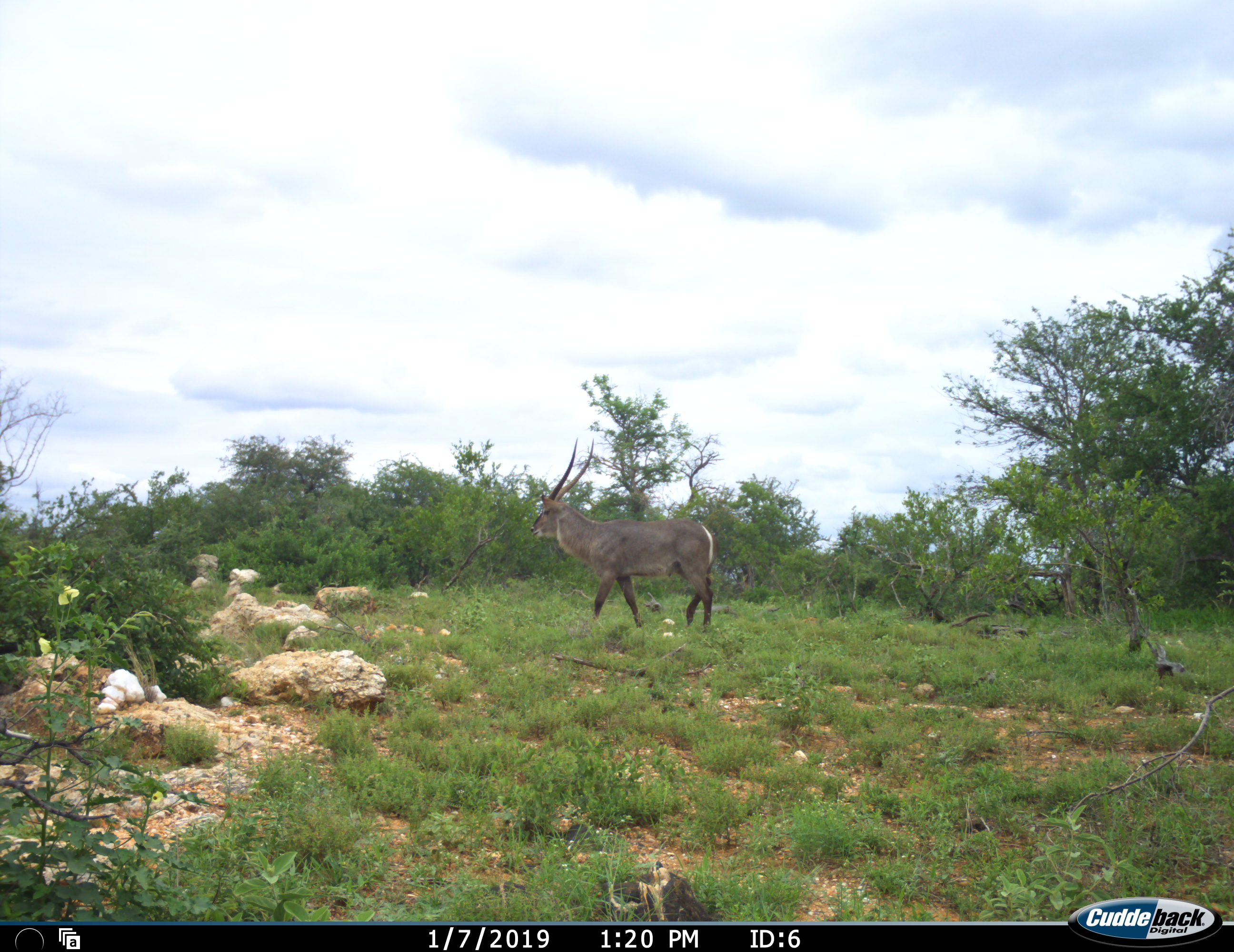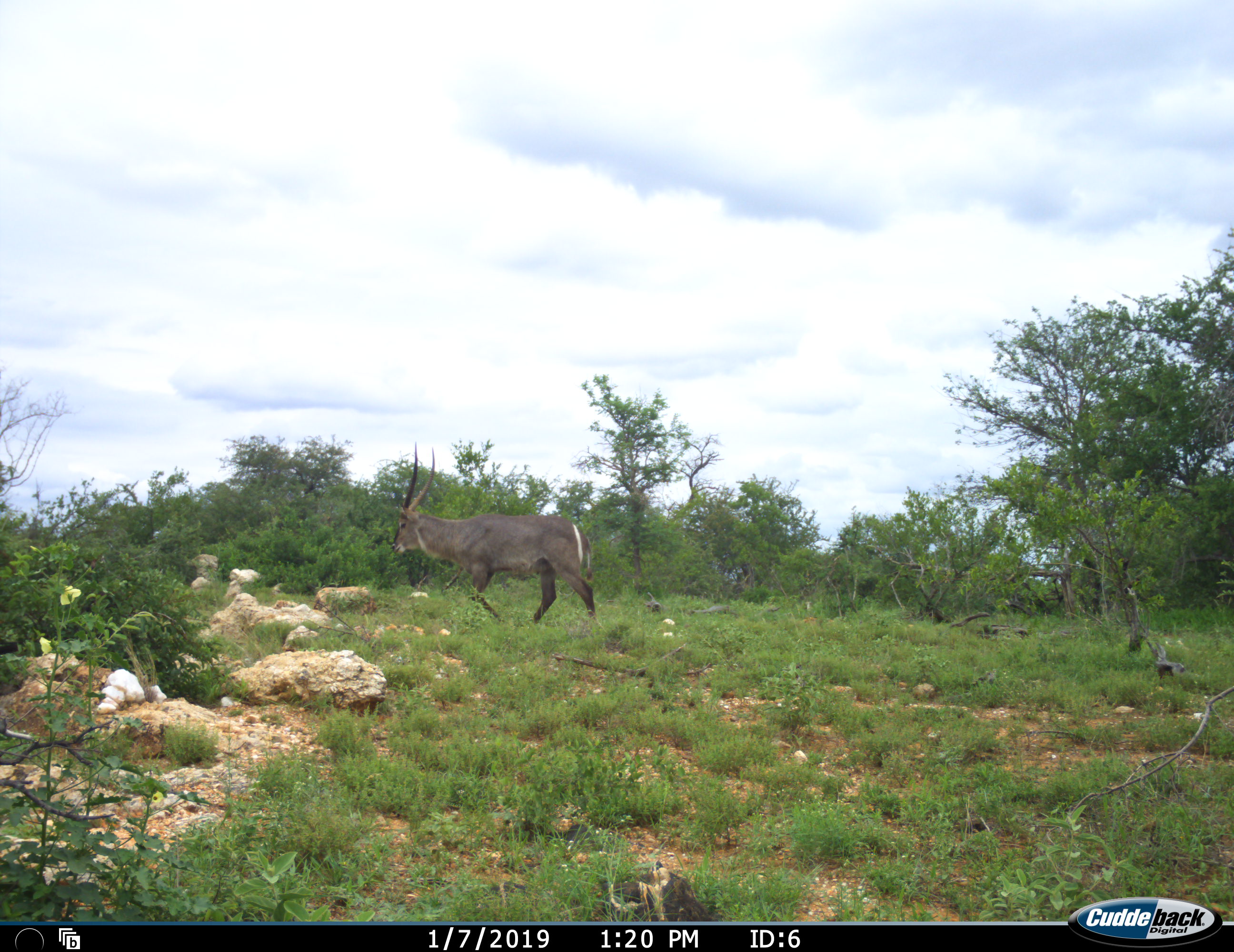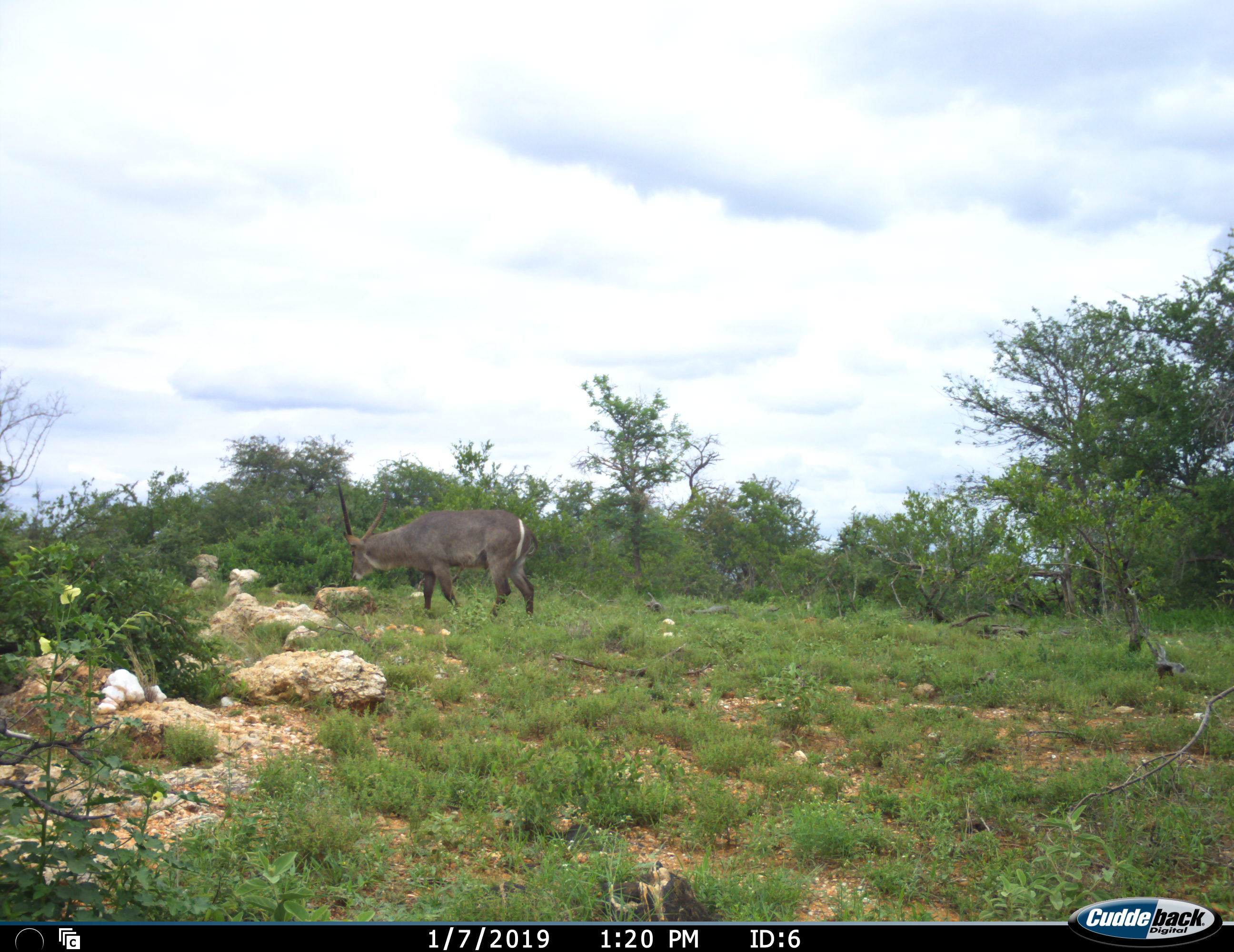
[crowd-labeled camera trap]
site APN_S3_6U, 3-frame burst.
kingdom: Animalia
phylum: Chordata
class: Mammalia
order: Artiodactyla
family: Bovidae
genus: Kobus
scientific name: Kobus ellipsiprymnus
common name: waterbuck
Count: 1.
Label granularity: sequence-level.